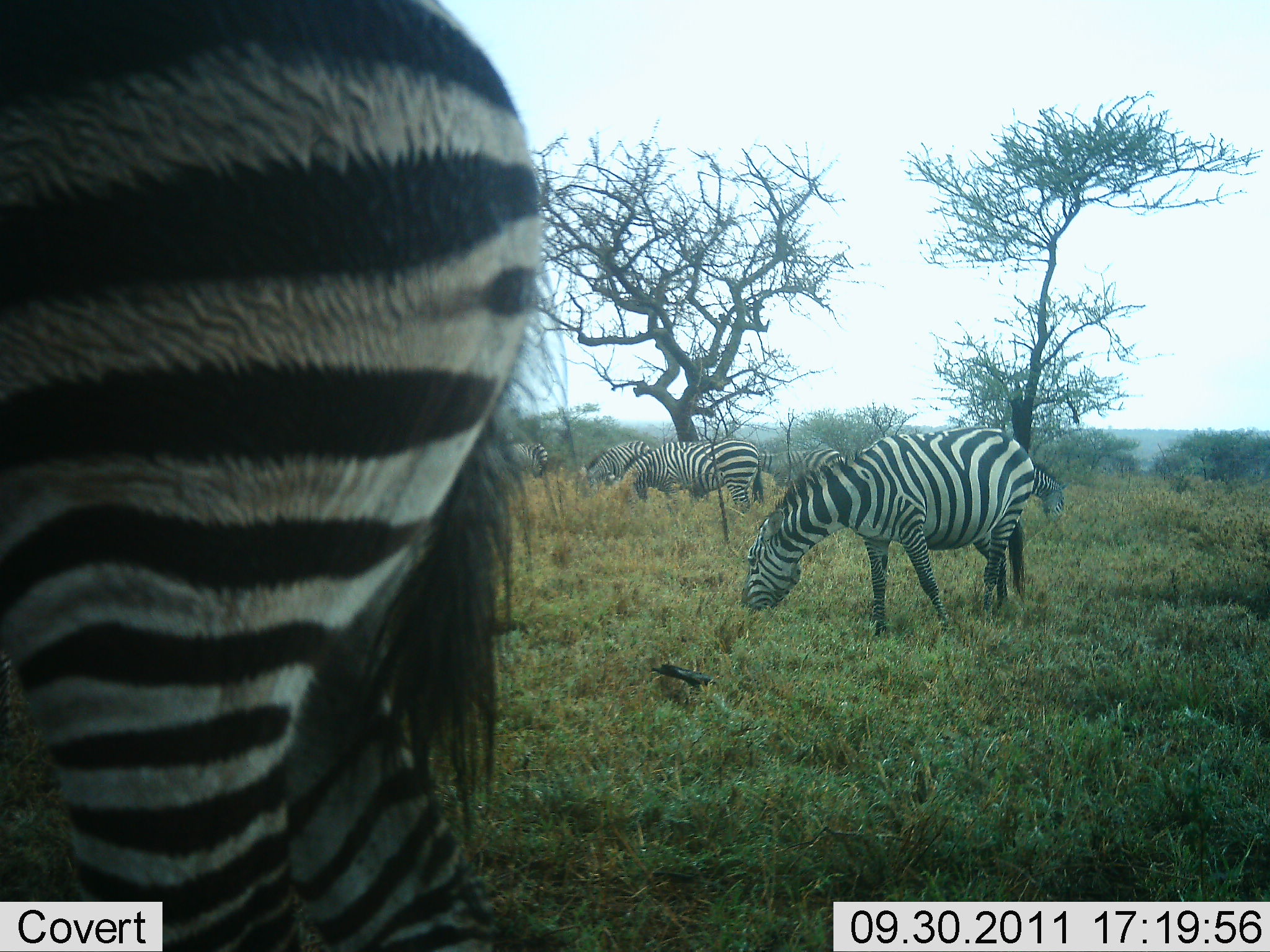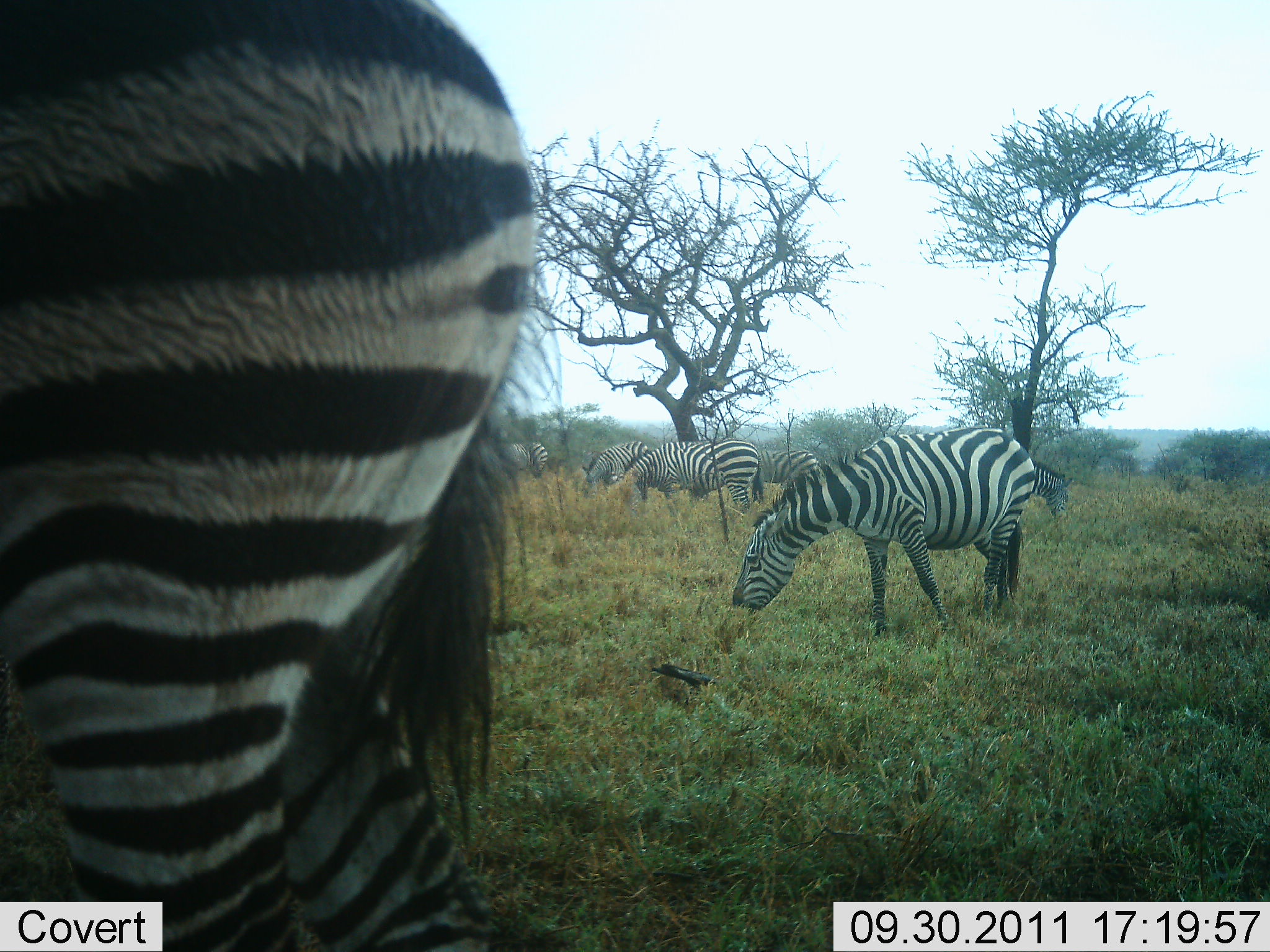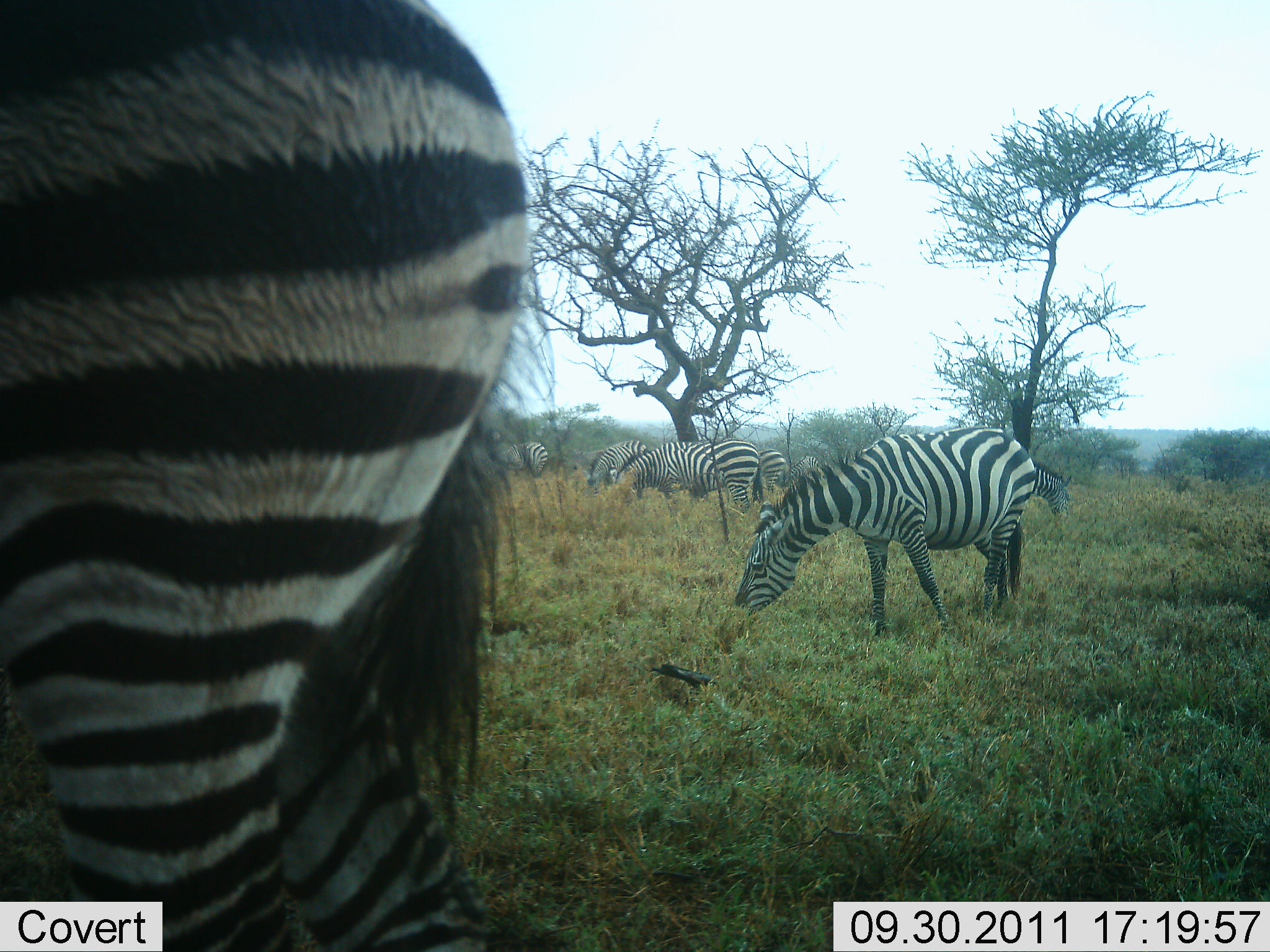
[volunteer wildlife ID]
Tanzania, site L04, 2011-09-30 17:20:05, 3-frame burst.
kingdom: Animalia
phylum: Chordata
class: Mammalia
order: Perissodactyla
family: Equidae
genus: Equus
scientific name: Equus quagga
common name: plains zebra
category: zebra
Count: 6.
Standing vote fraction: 25%.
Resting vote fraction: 0%.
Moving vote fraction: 6%.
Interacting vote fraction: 0%.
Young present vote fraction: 0%.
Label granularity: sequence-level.